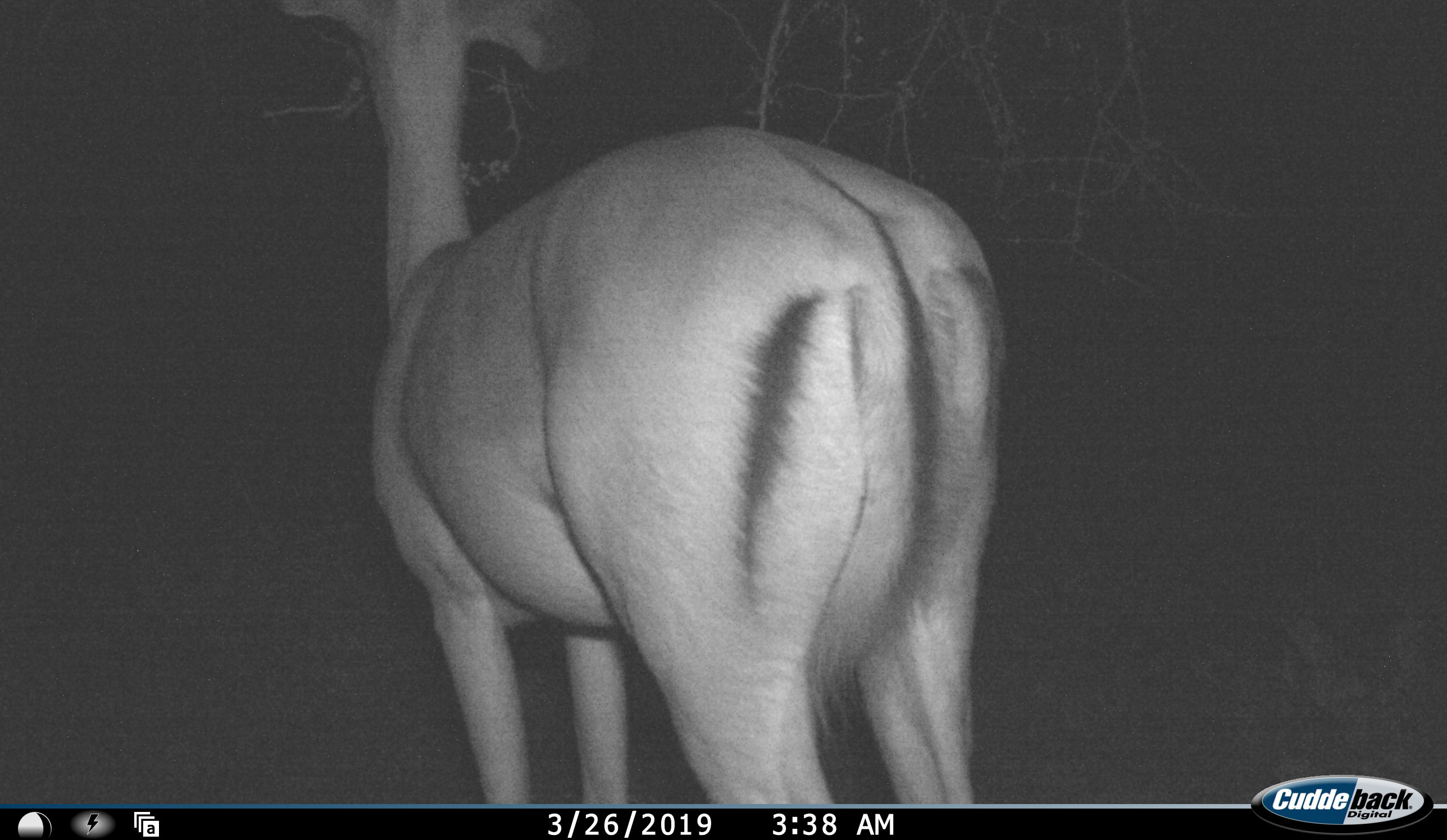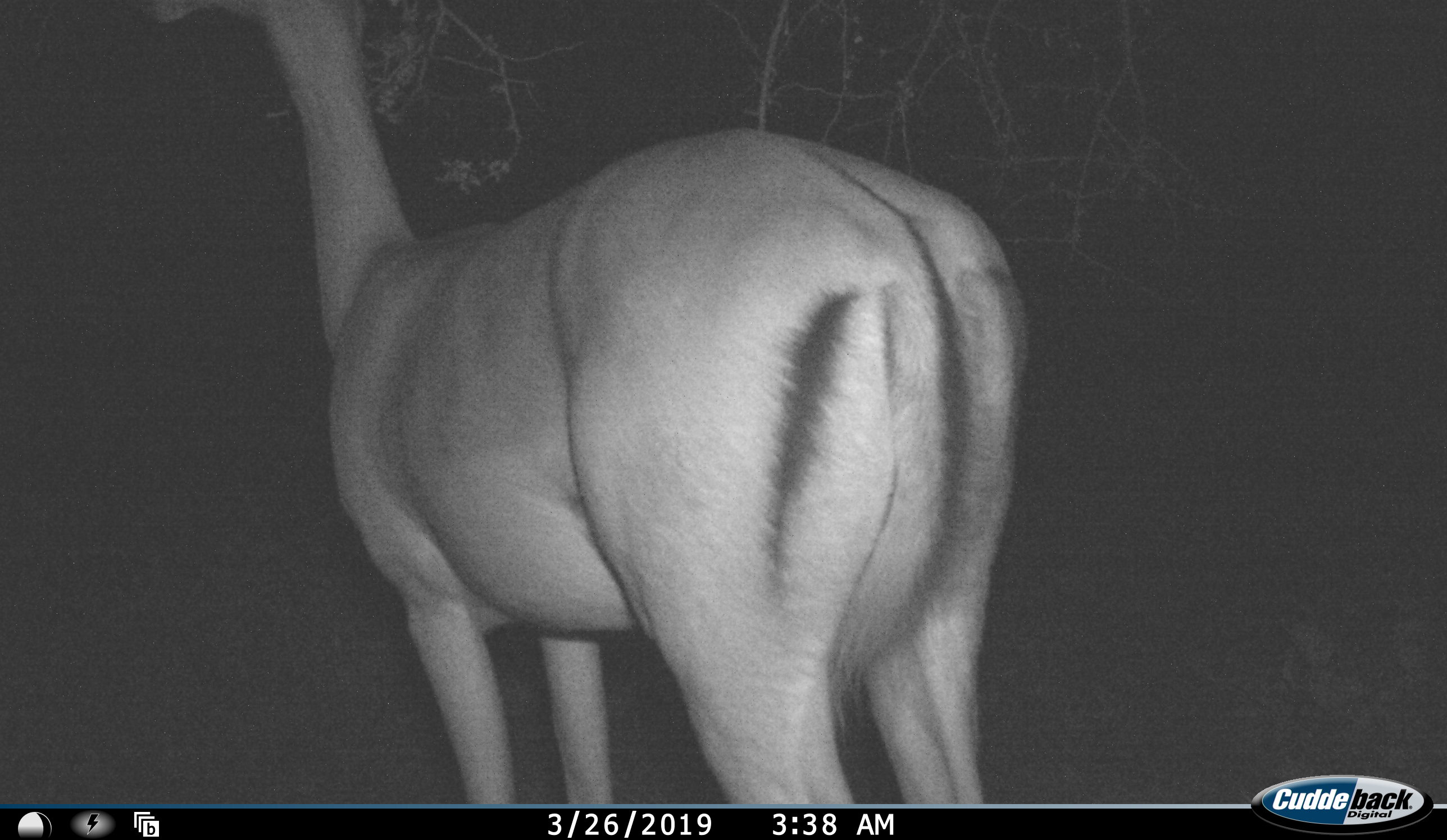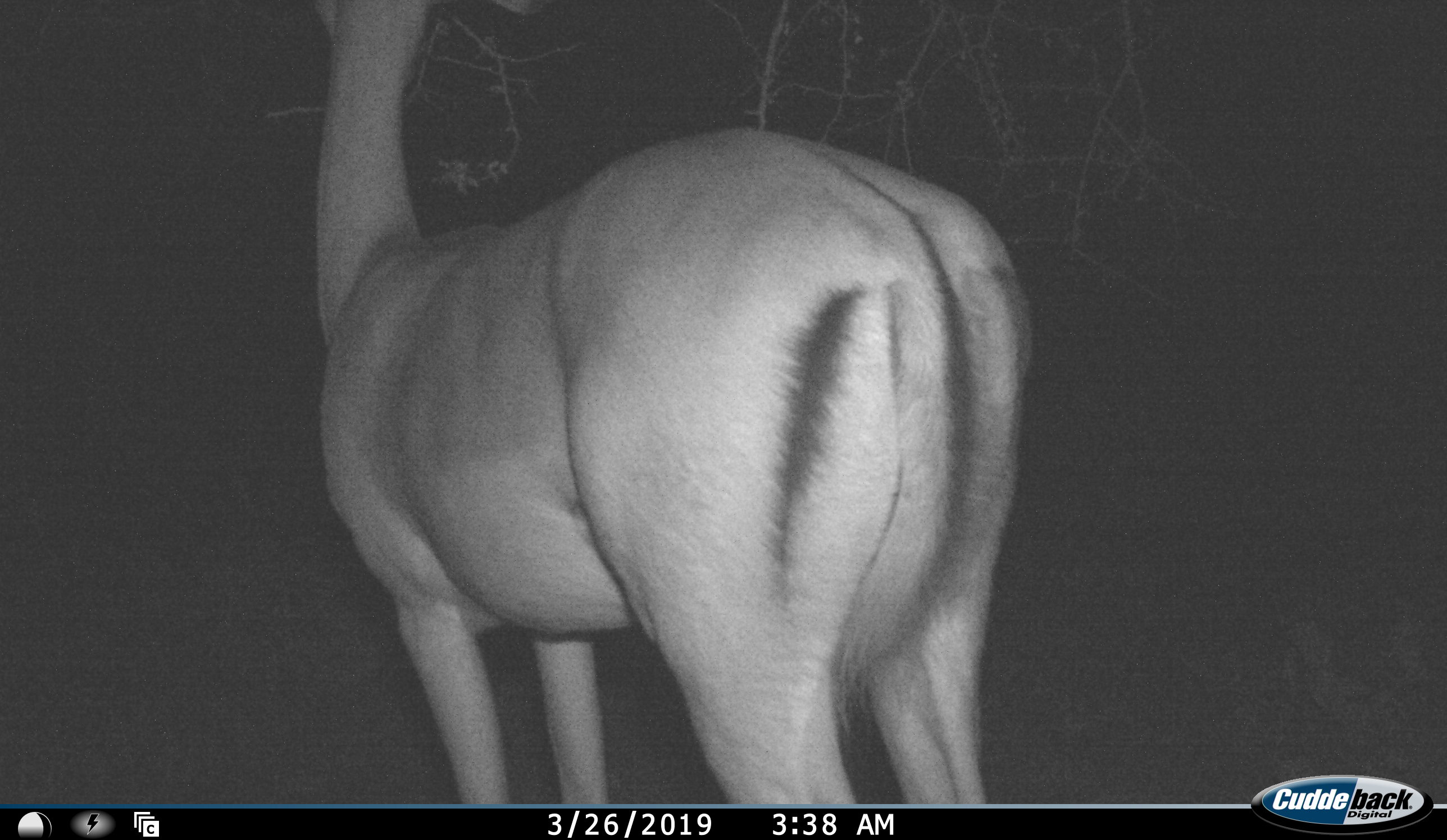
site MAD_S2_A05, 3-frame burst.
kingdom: Animalia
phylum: Chordata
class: Mammalia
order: Artiodactyla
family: Bovidae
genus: Aepyceros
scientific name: Aepyceros melampus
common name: impala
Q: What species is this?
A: Impala (Aepyceros melampus).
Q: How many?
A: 1.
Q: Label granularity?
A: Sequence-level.